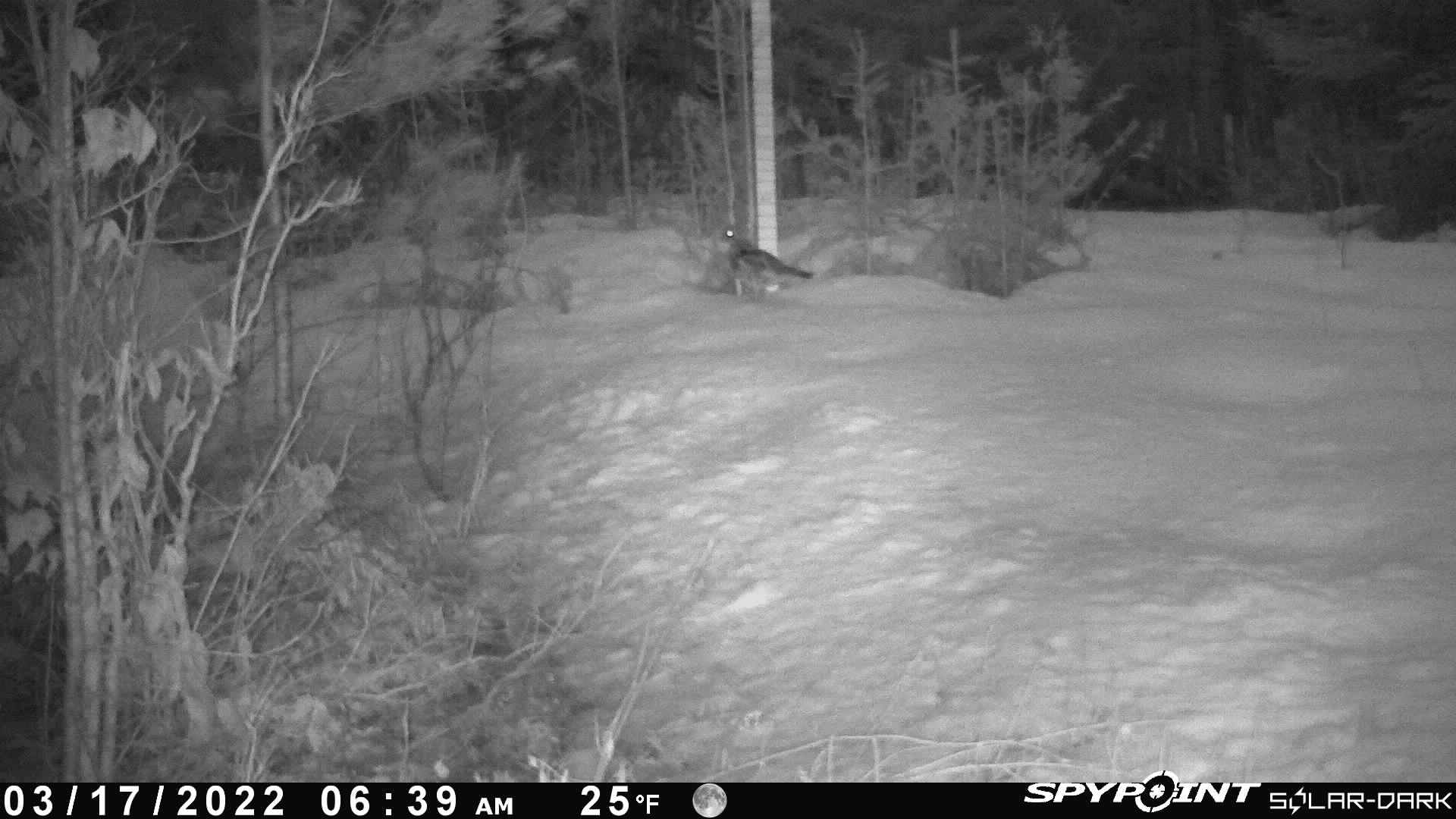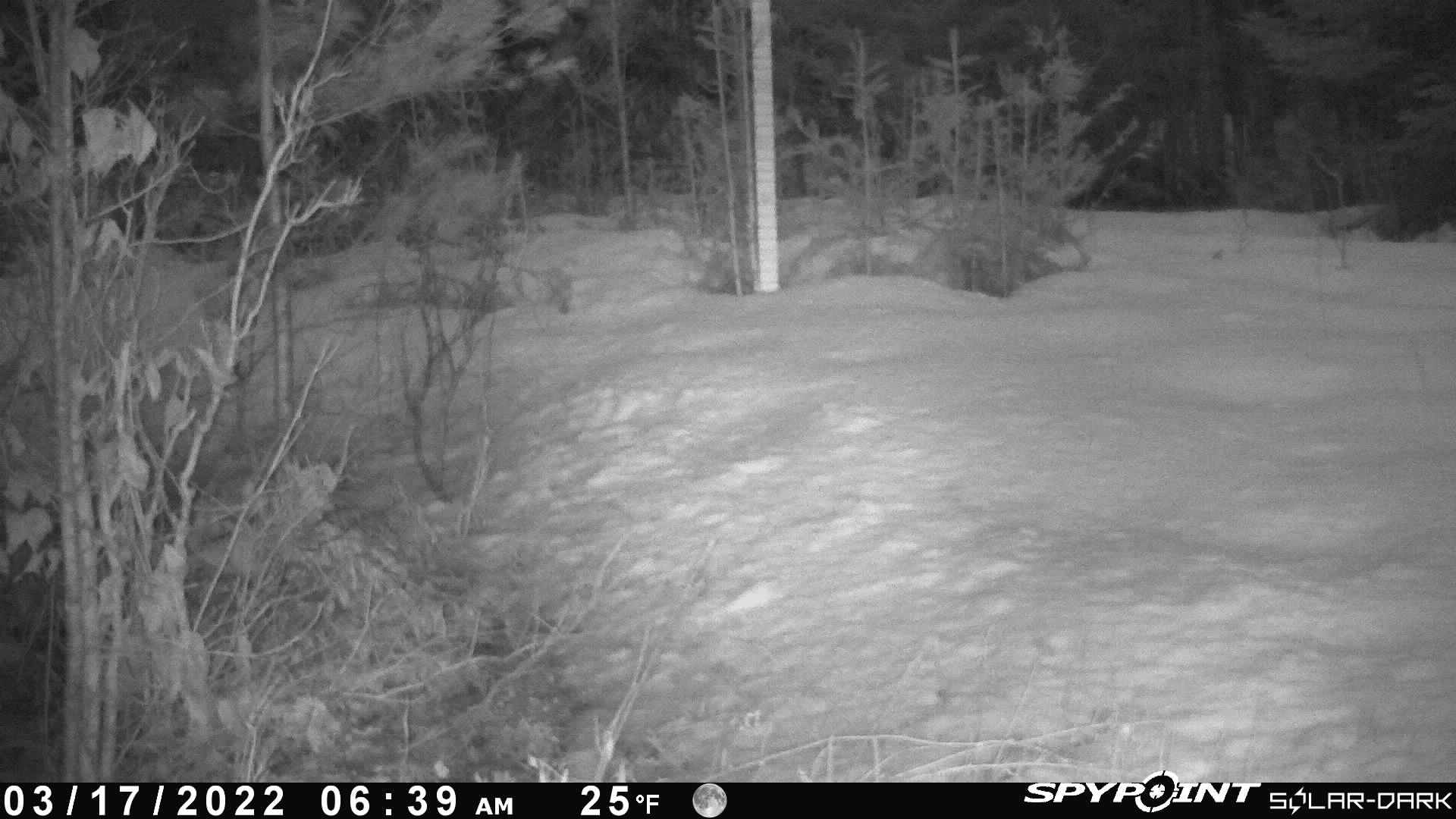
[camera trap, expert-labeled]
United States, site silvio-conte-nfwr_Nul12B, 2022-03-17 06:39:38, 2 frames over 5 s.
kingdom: Animalia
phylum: Chordata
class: Aves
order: Galliformes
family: Phasianidae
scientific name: Phasianidae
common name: grouse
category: grouse sp.